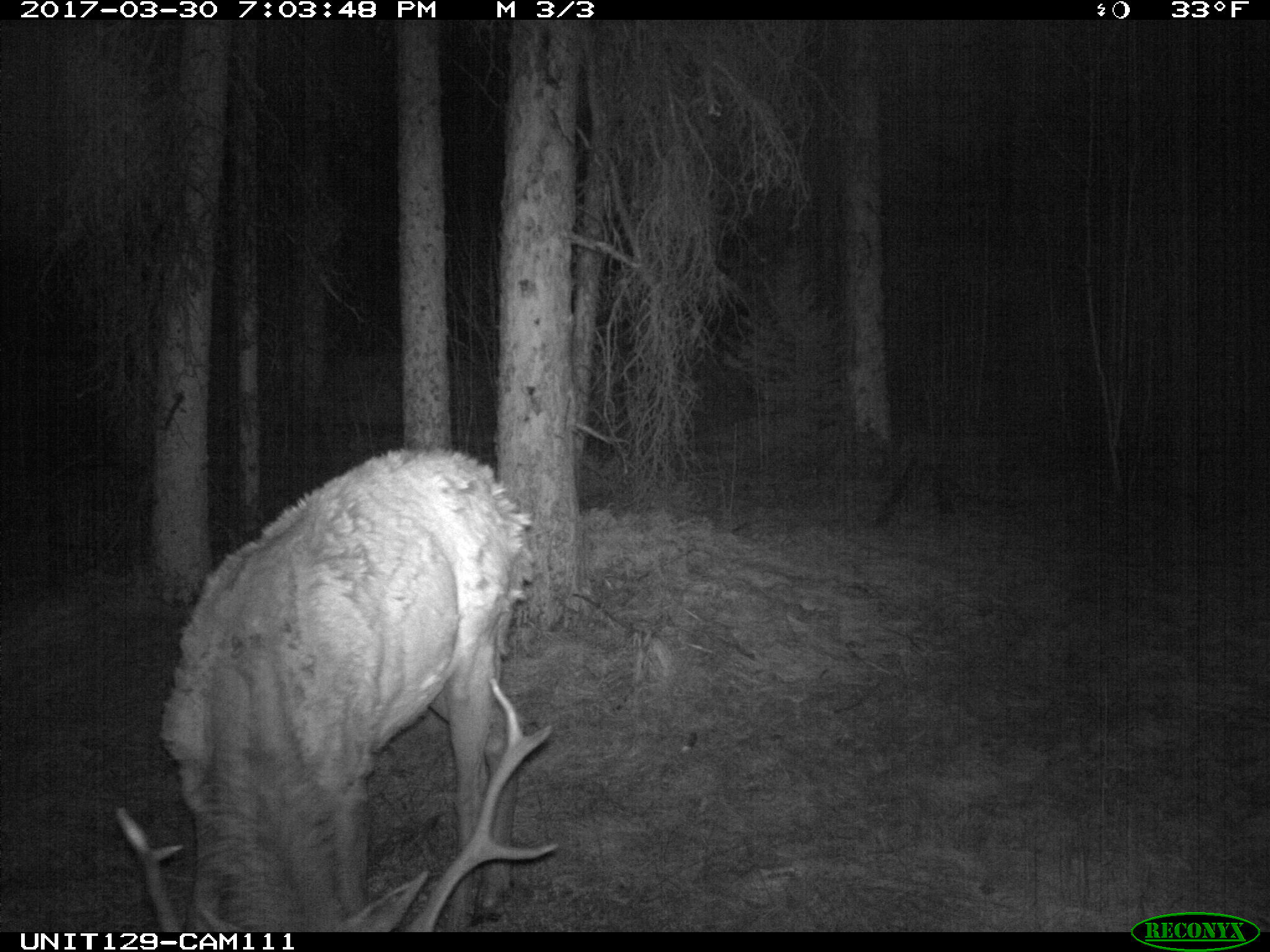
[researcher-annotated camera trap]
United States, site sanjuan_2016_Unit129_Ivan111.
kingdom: Animalia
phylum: Chordata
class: Mammalia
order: Artiodactyla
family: Cervidae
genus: Cervus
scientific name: Cervus elaphus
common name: red deer